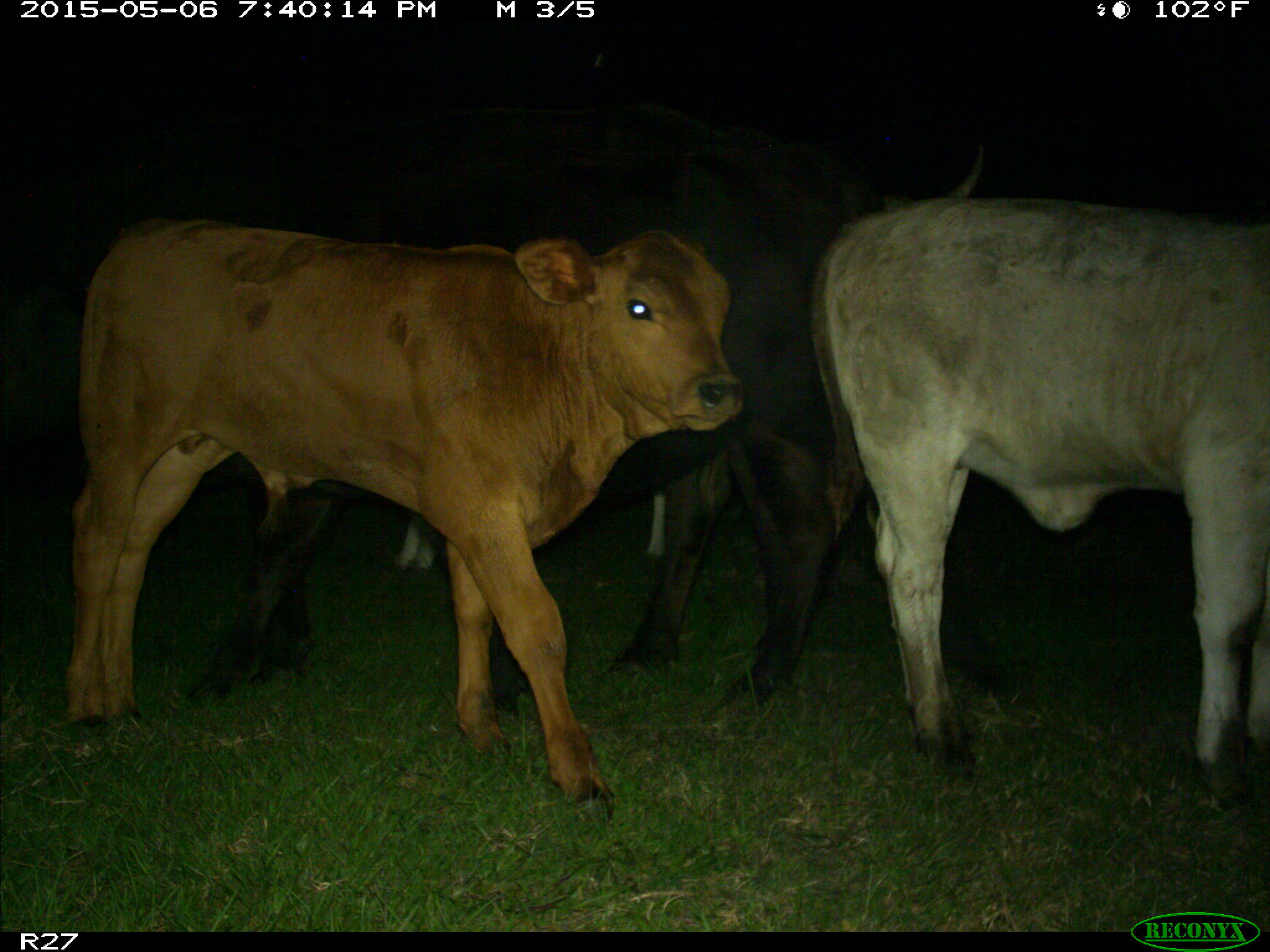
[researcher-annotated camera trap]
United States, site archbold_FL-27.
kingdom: Animalia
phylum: Chordata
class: Mammalia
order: Artiodactyla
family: Bovidae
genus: Bos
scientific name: Bos taurus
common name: domestic cow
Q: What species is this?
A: Bos taurus (domestic cow).